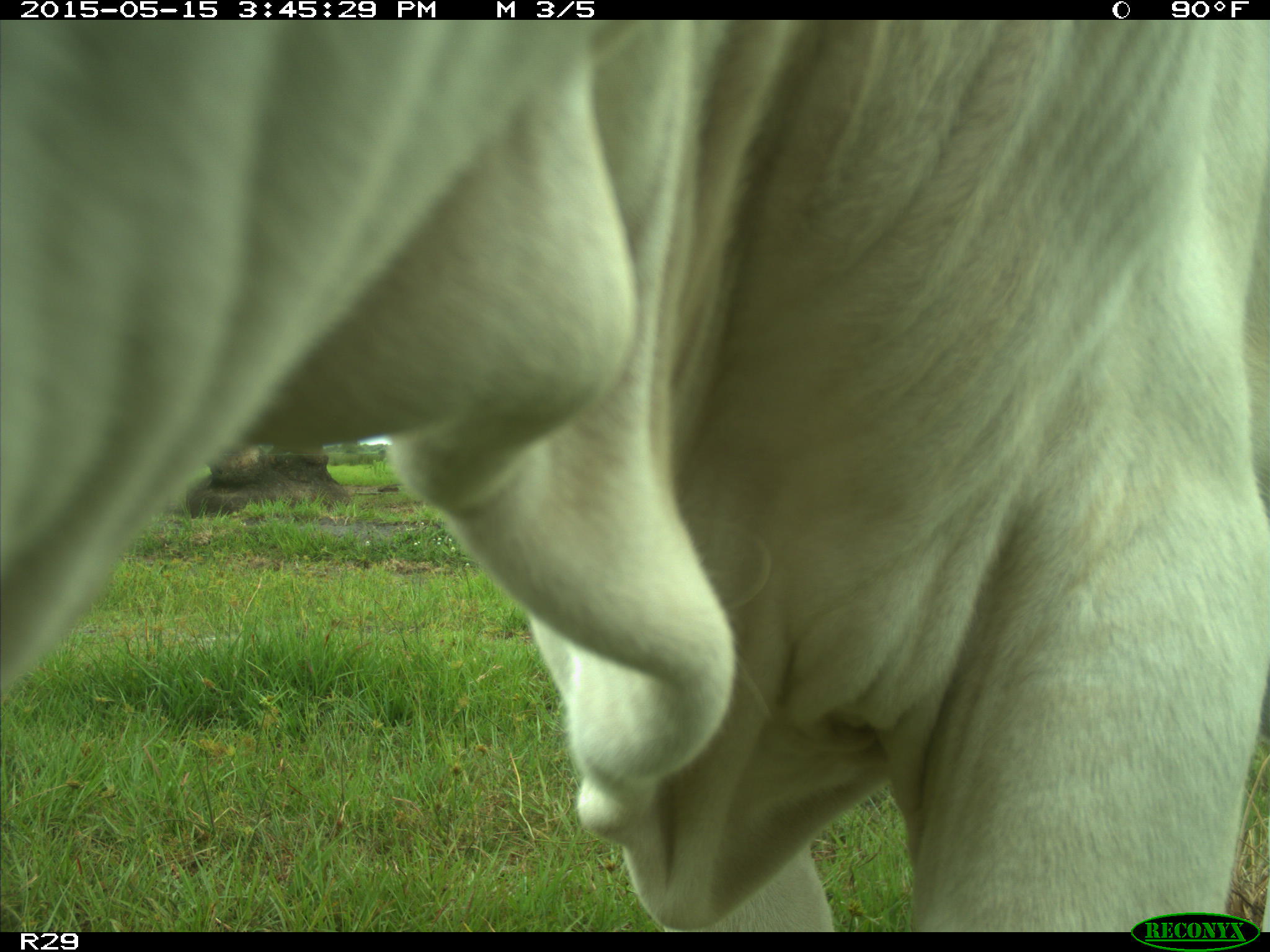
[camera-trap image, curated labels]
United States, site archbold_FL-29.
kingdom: Animalia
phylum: Chordata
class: Mammalia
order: Artiodactyla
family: Bovidae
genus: Bos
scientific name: Bos taurus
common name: domestic cow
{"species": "Bos taurus (domestic cow)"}